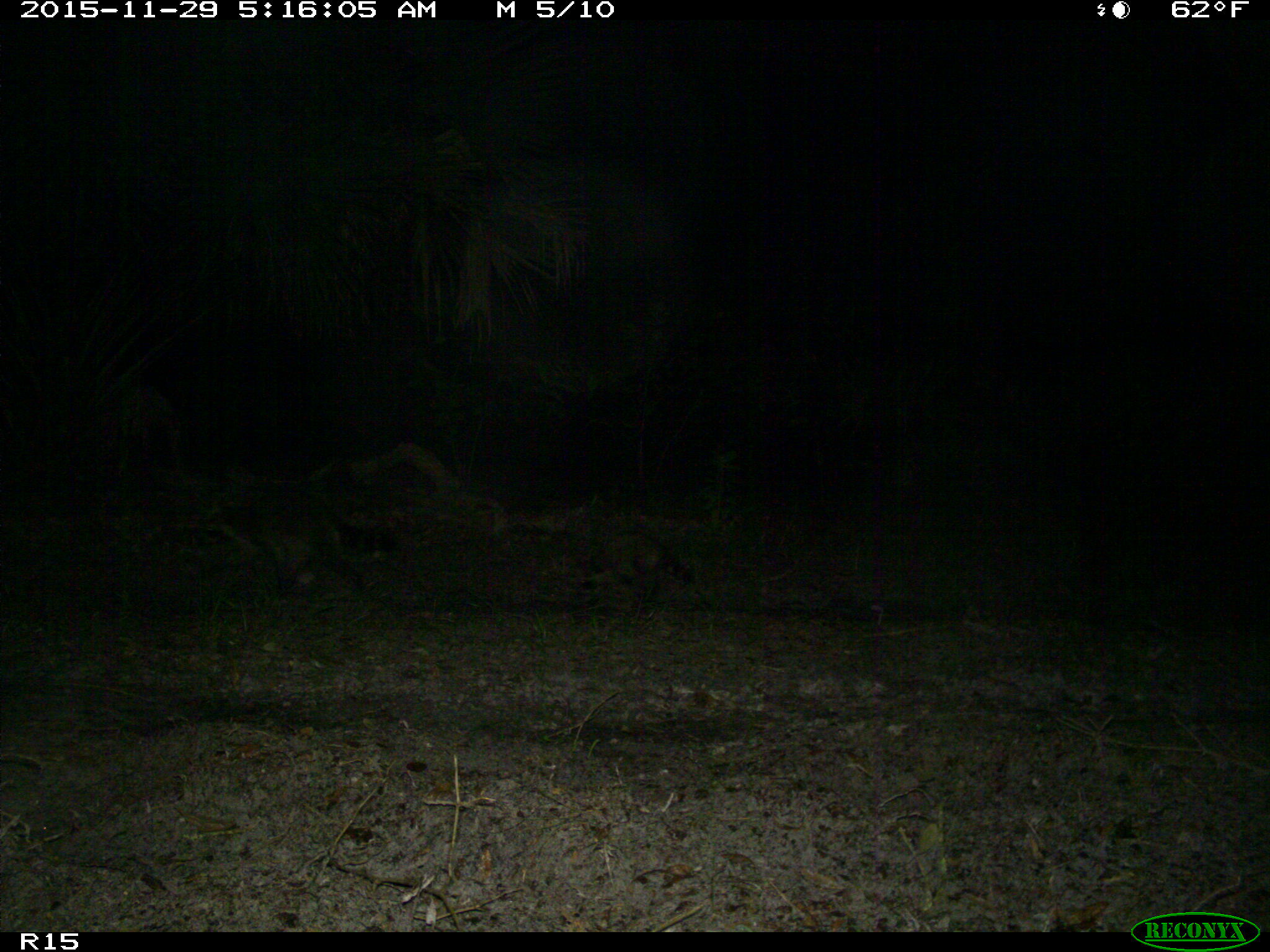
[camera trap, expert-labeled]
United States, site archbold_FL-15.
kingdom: Animalia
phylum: Chordata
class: Mammalia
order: Carnivora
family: Procyonidae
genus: Procyon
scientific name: Procyon lotor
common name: common raccoon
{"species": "Procyon lotor (common raccoon)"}